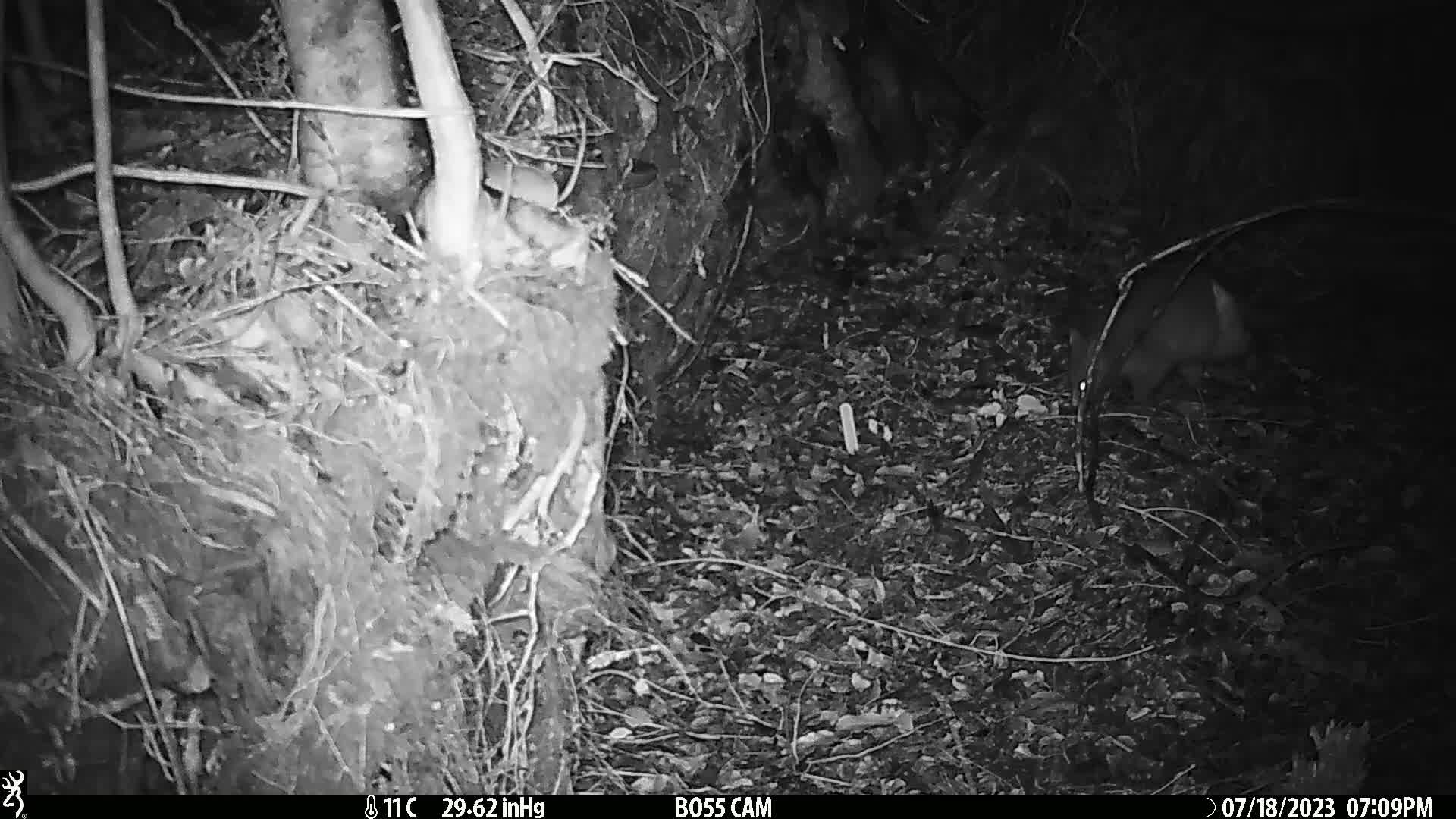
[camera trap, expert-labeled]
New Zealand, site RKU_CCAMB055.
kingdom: Animalia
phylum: Chordata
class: Mammalia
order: Diprotodontia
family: Phalangeridae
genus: Trichosurus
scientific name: Trichosurus vulpecula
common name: common brushtail possum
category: possum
Possum (common brushtail possum) (Trichosurus vulpecula).